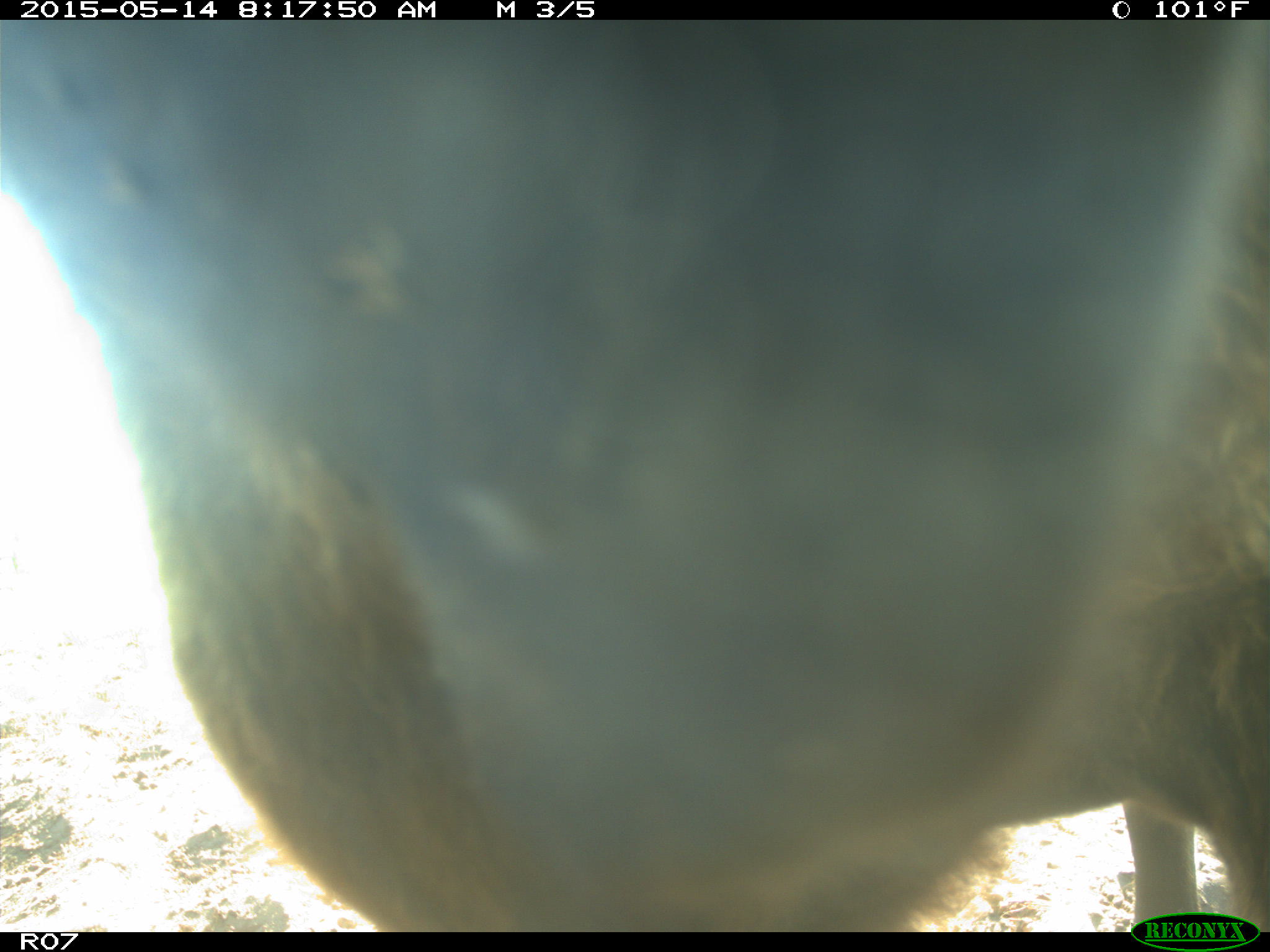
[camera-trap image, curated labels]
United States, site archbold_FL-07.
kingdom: Animalia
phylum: Chordata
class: Mammalia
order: Artiodactyla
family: Bovidae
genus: Bos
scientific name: Bos taurus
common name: domestic cow